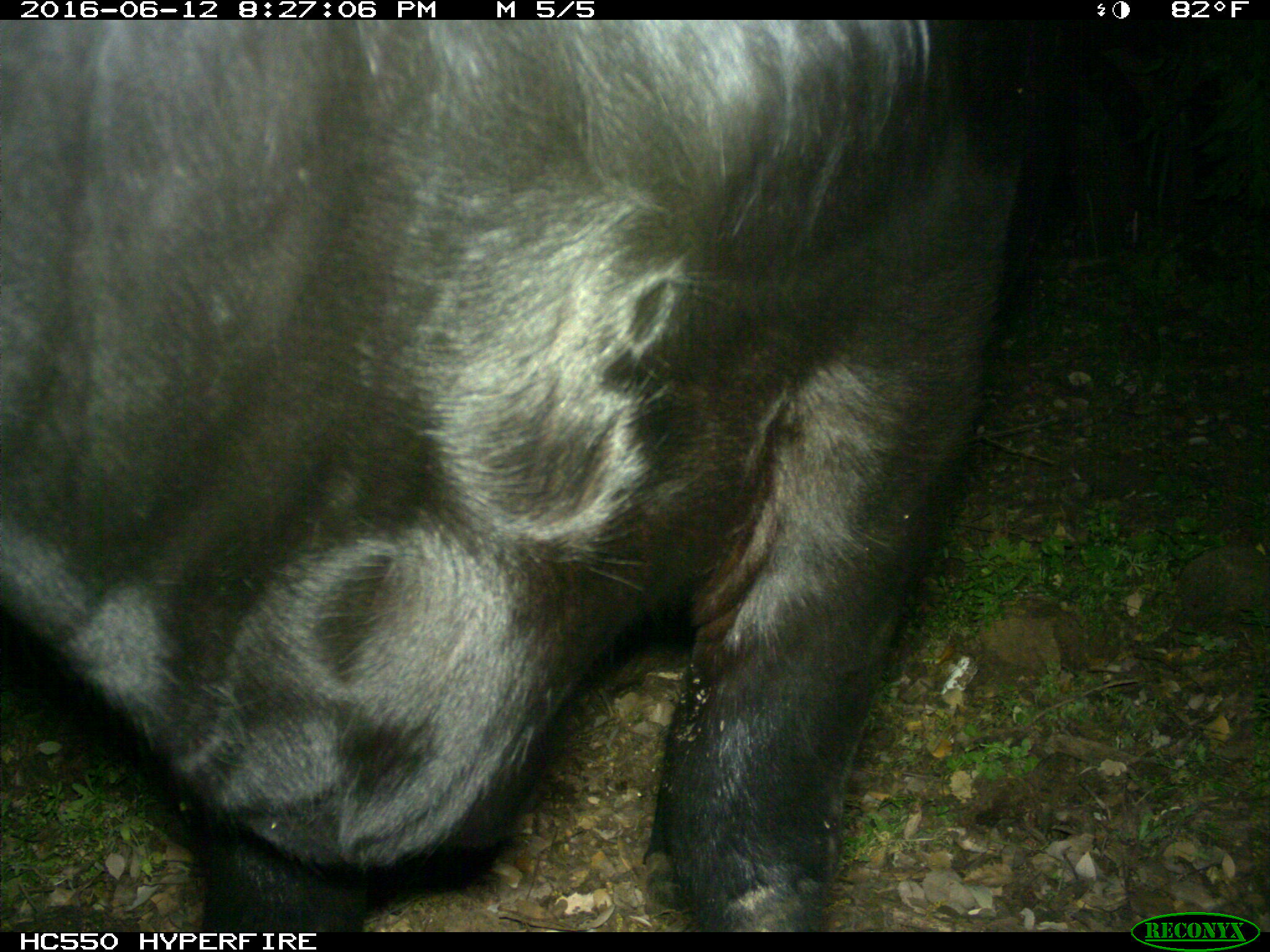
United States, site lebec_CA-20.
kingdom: Animalia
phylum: Chordata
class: Mammalia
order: Artiodactyla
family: Bovidae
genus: Bos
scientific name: Bos taurus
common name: domestic cow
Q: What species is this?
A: Bos taurus (domestic cow).